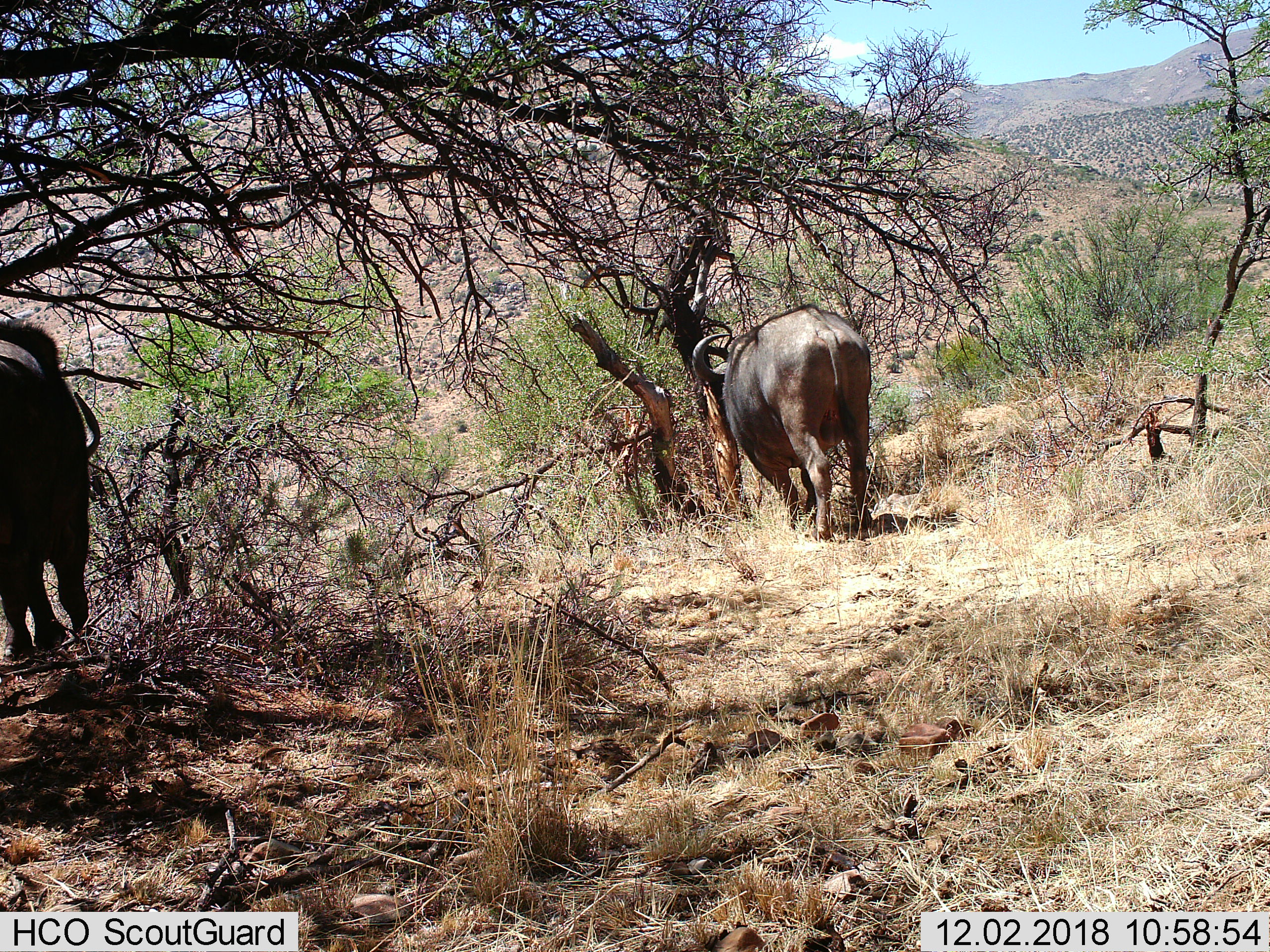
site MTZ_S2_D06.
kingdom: Animalia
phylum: Chordata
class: Mammalia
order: Artiodactyla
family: Bovidae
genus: Syncerus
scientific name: Syncerus caffer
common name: african buffalo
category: buffalo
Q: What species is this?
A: Buffalo (african buffalo) (Syncerus caffer).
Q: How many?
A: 2.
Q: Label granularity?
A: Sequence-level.